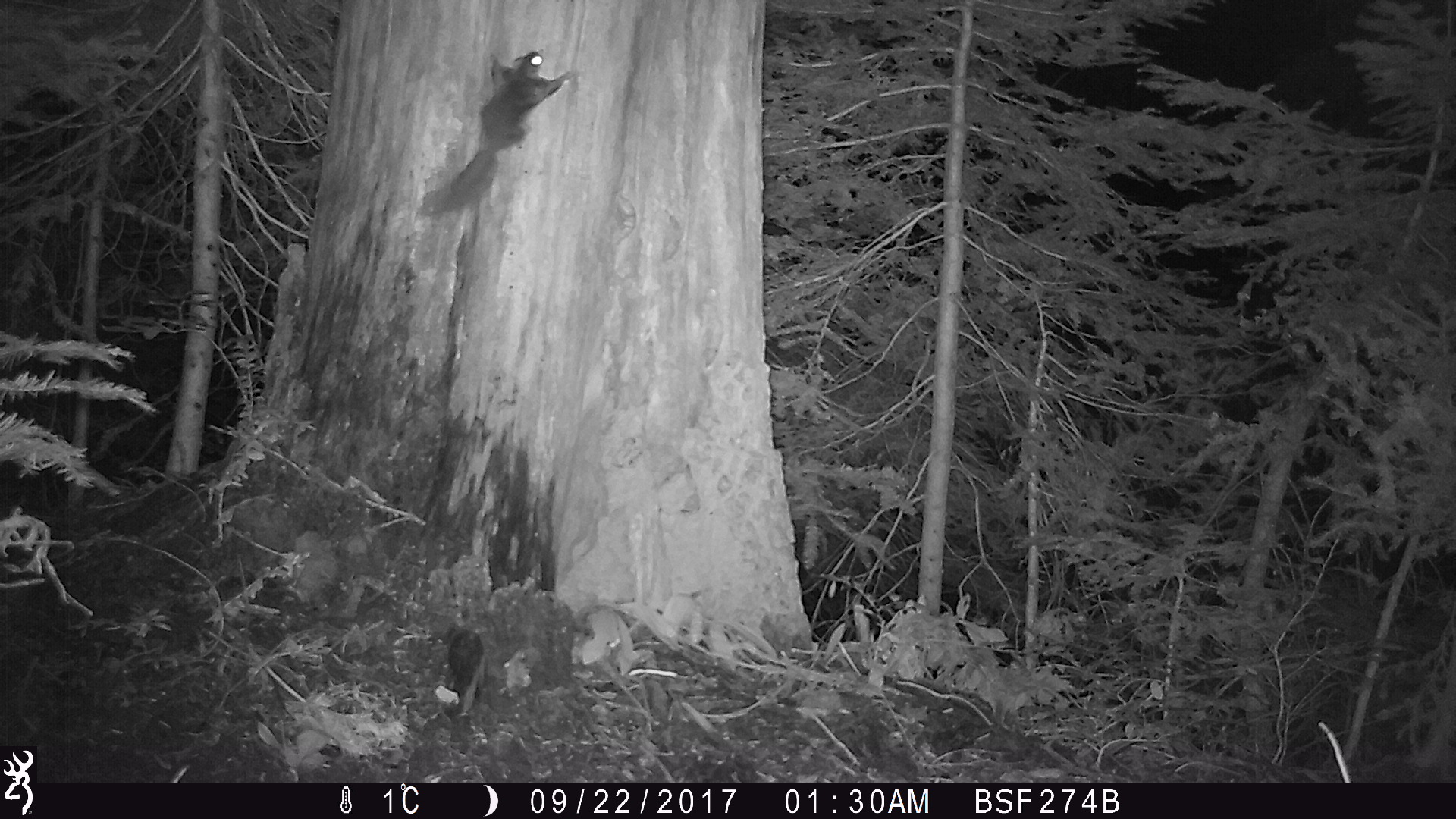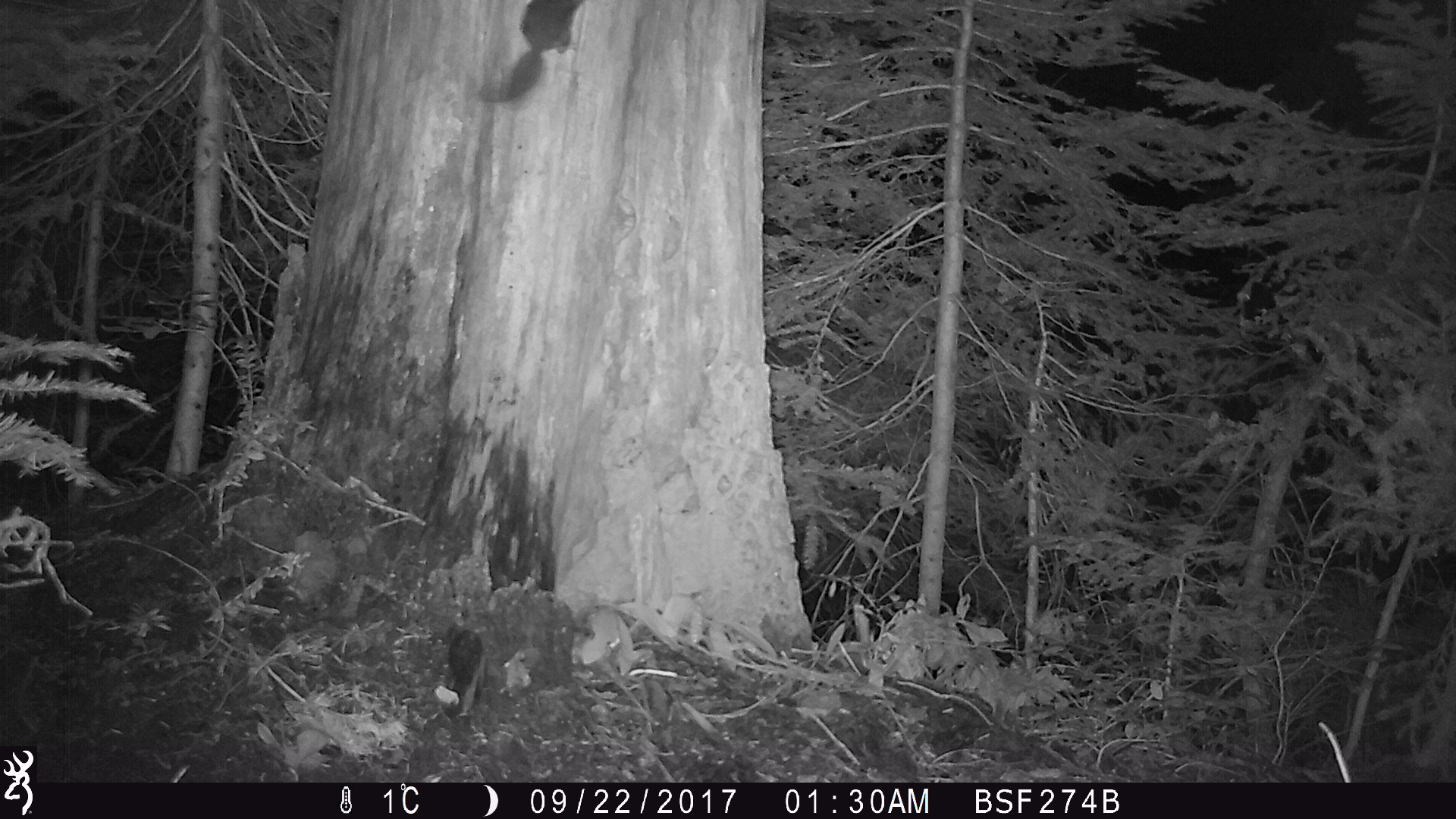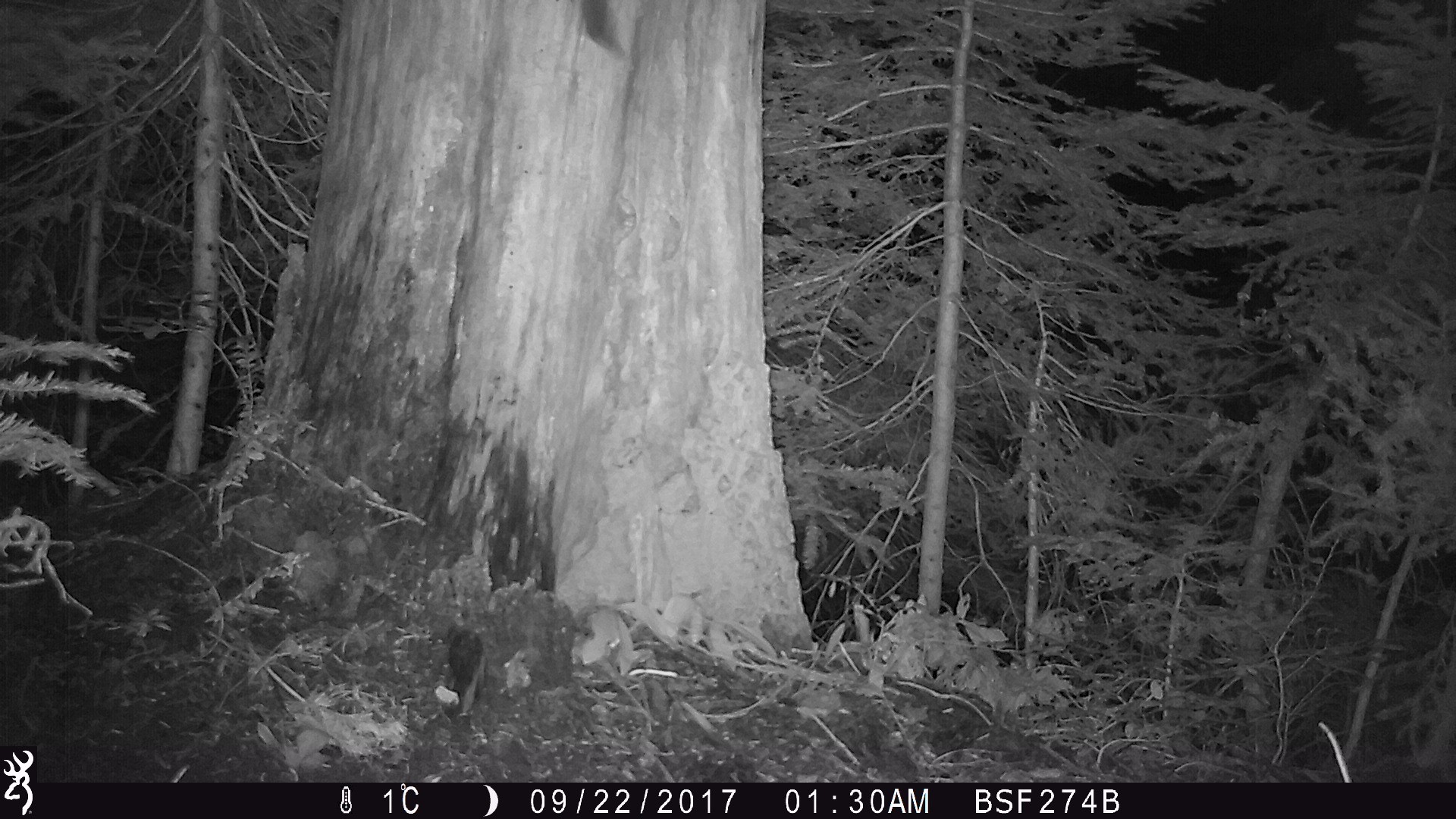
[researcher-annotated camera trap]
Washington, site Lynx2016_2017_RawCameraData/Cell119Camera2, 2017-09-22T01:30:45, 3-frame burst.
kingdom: Animalia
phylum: Chordata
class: Mammalia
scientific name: Mammalia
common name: small mammal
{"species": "small mammal (Mammalia)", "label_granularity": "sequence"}